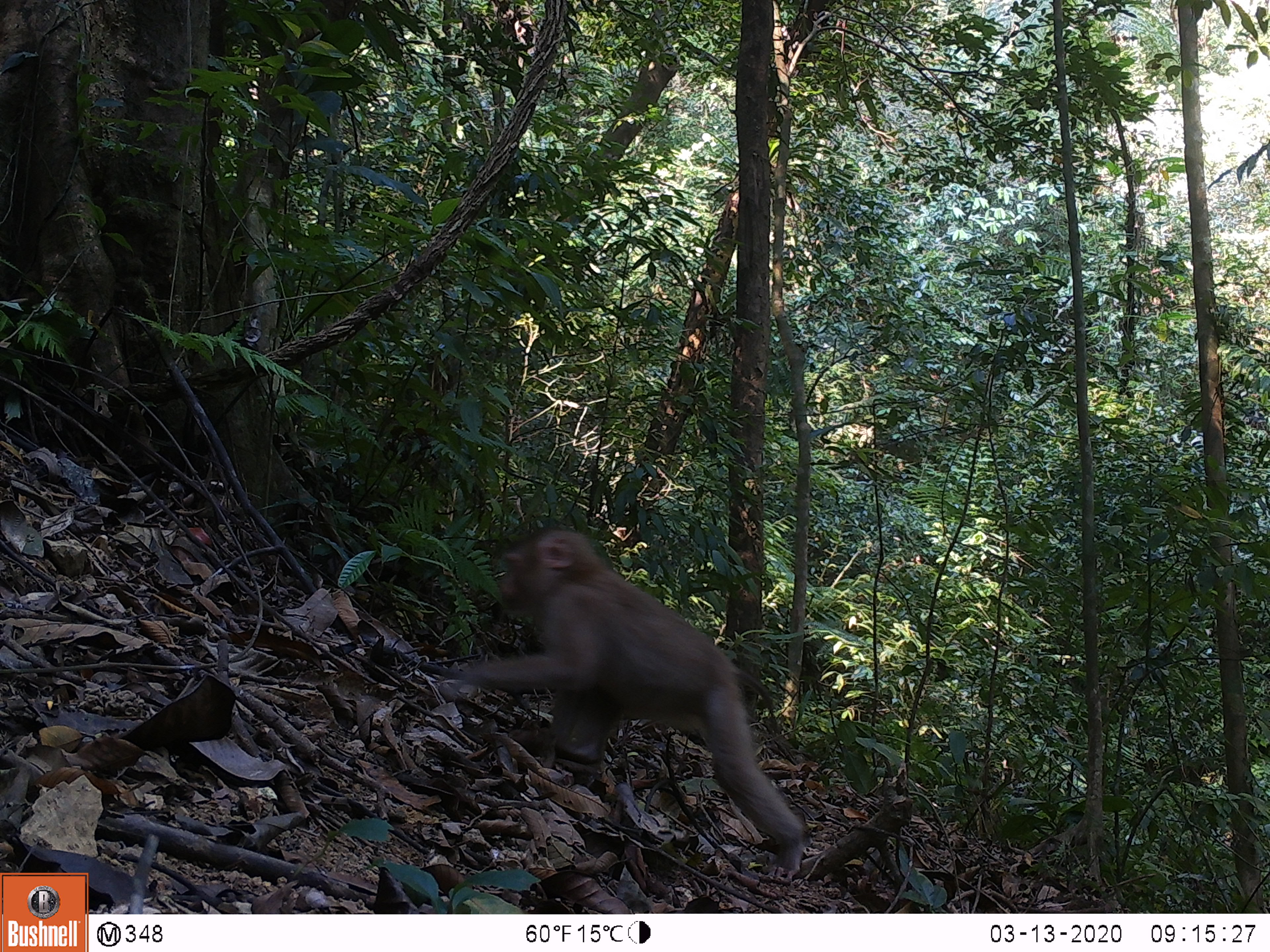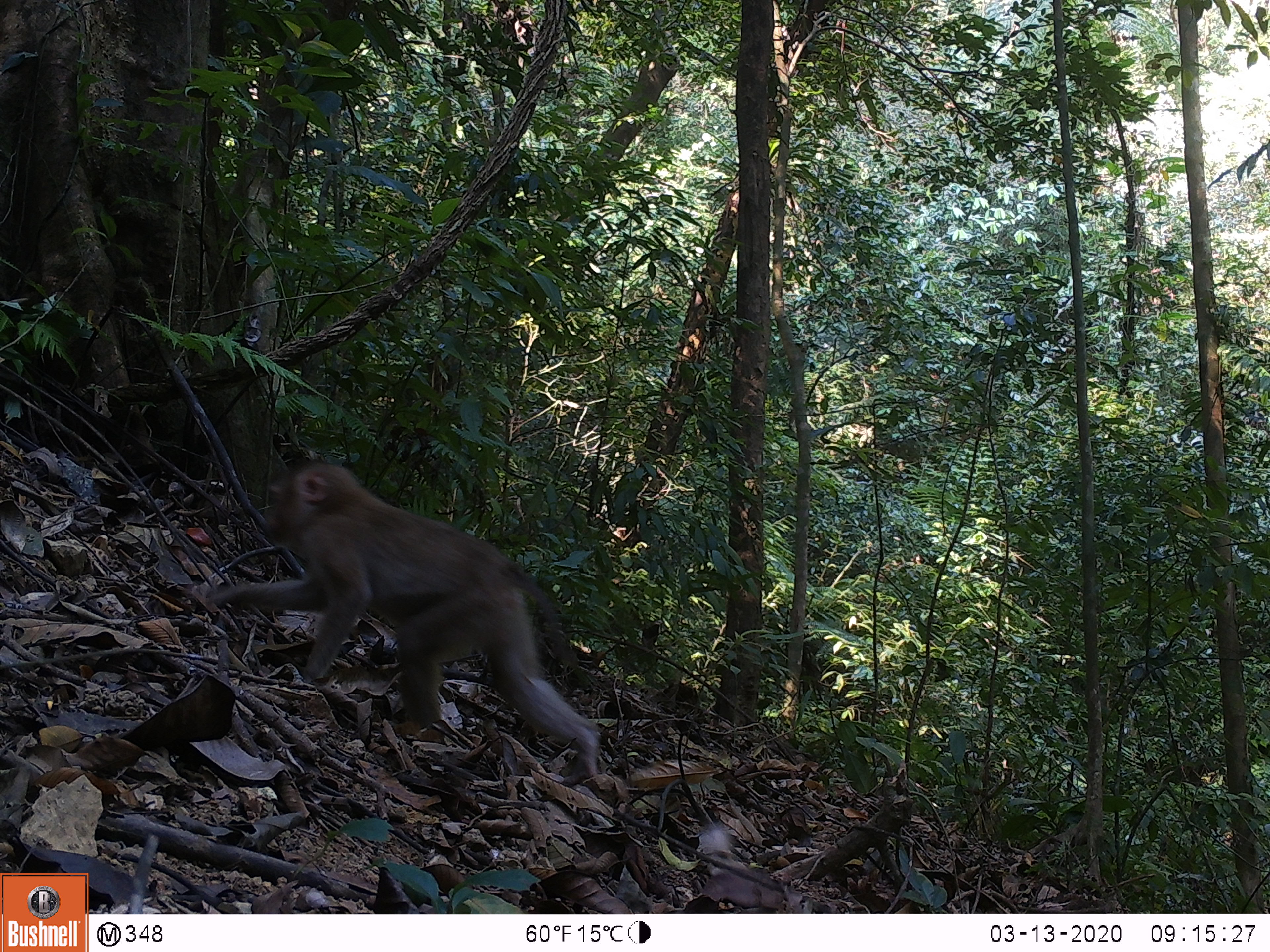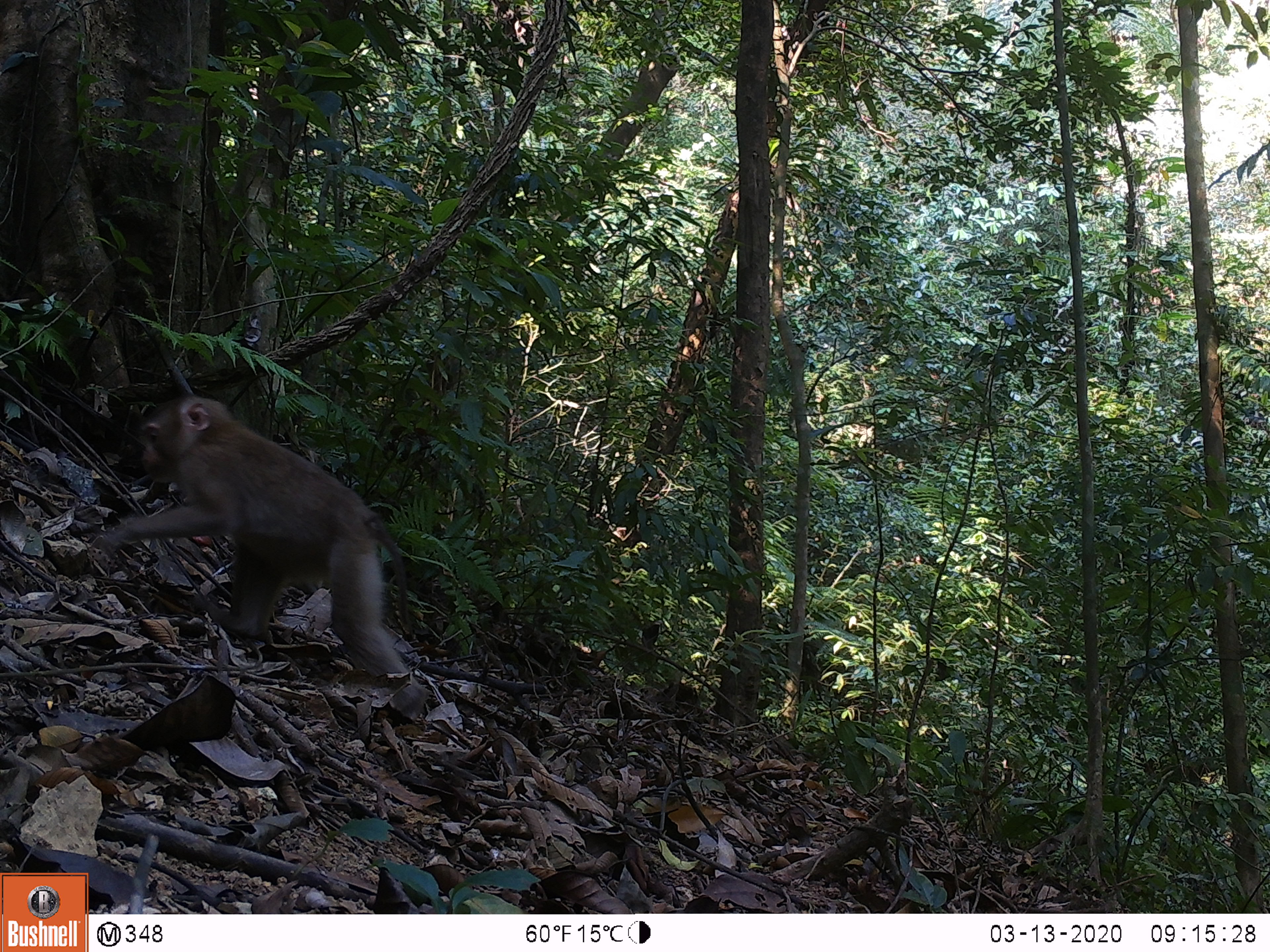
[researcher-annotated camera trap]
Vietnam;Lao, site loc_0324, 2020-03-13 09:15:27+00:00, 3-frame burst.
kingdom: Animalia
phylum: Chordata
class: Mammalia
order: Primates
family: Cercopithecidae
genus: Macaca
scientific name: Macaca nemestrina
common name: pig-tailed macaque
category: pig tailed macaque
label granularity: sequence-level